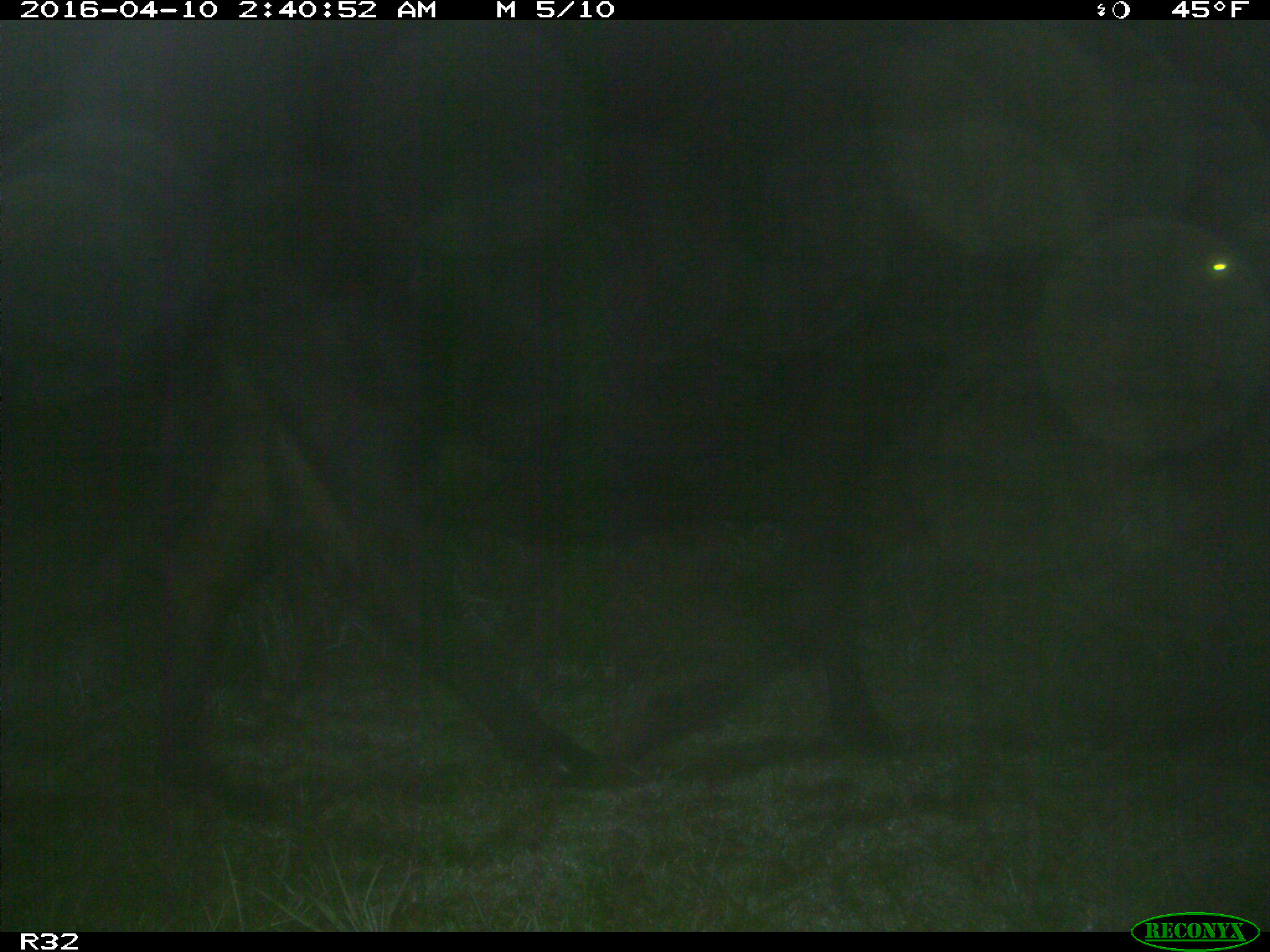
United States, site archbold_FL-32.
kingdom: Animalia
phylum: Chordata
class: Mammalia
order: Artiodactyla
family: Bovidae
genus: Bos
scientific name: Bos taurus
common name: domestic cow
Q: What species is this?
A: Bos taurus (domestic cow).